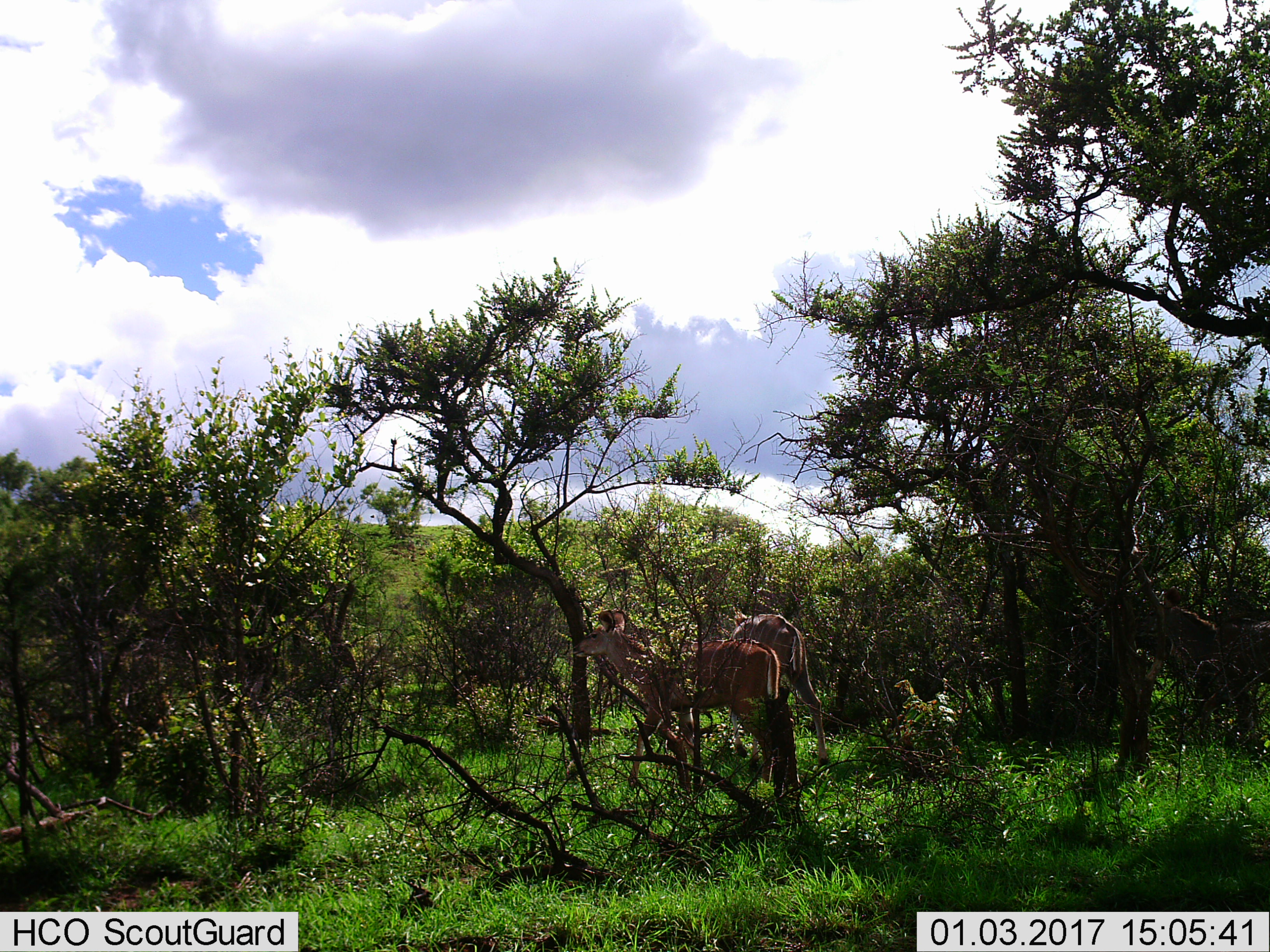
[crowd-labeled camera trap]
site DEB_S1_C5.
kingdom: Animalia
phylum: Chordata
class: Mammalia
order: Artiodactyla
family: Bovidae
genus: Tragelaphus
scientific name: Tragelaphus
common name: kudu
Kudu (Tragelaphus), count 2. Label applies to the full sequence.